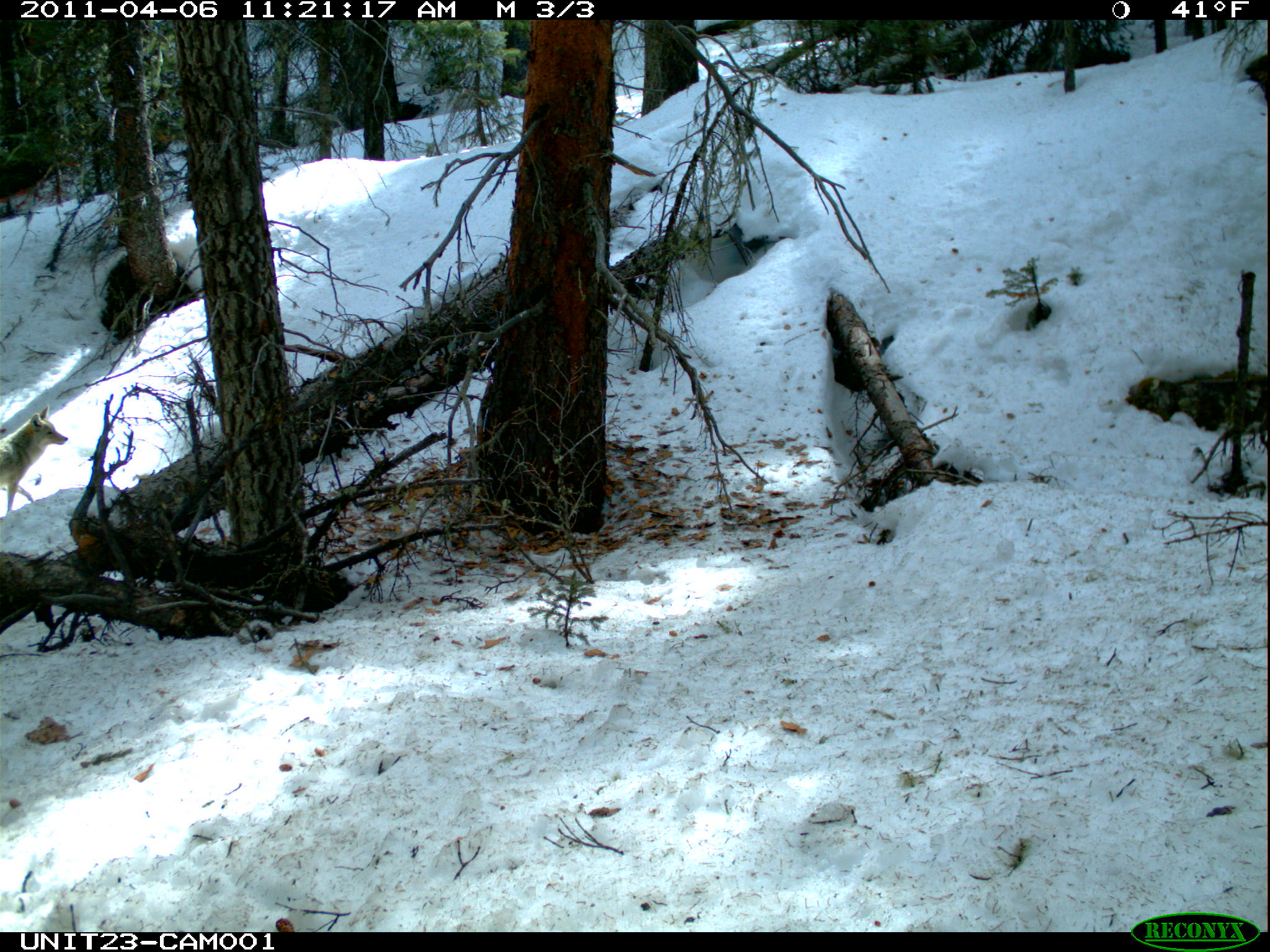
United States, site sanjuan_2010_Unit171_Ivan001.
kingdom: Animalia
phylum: Chordata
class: Mammalia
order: Carnivora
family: Canidae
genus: Canis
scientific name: Canis latrans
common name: coyote